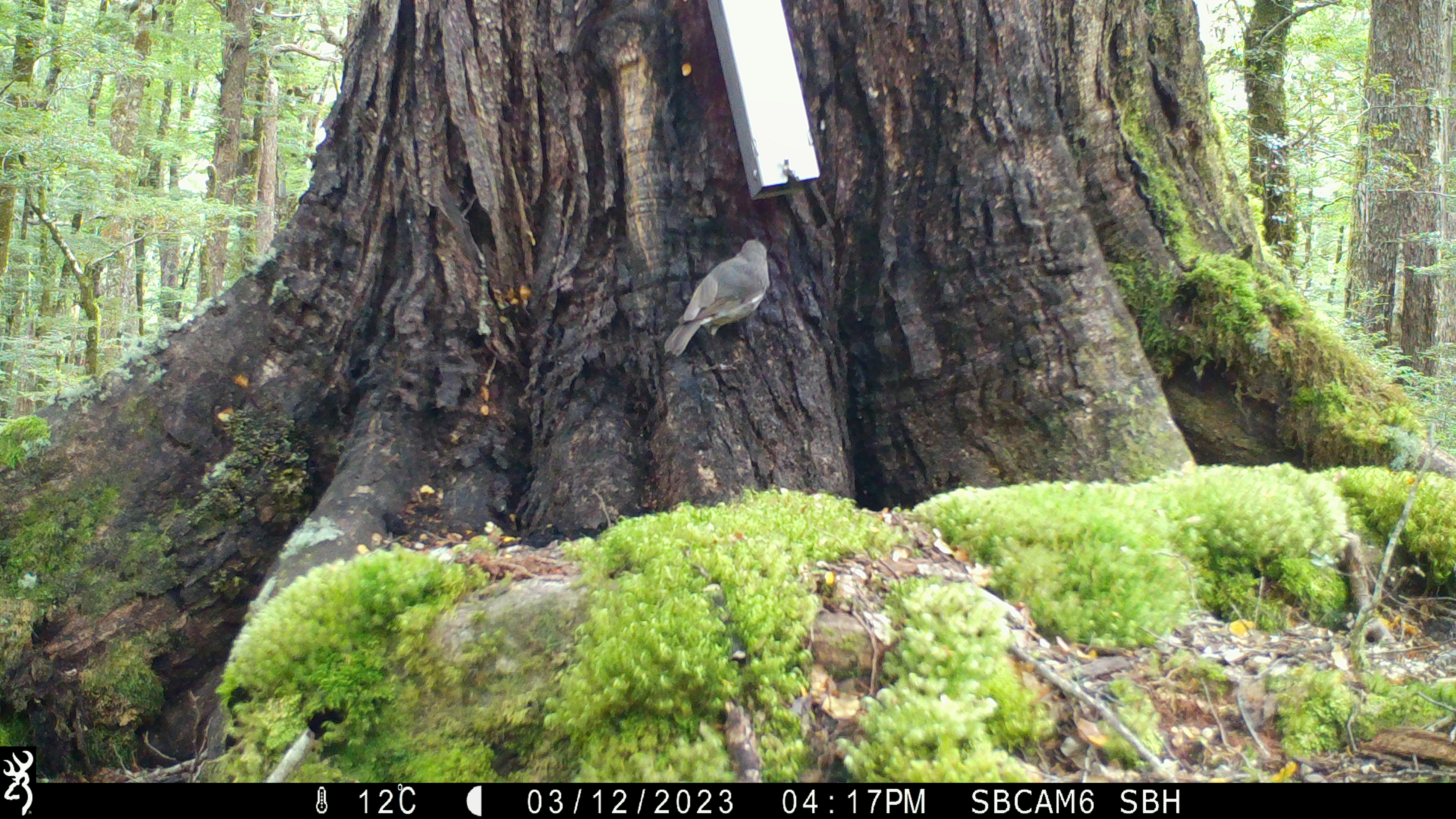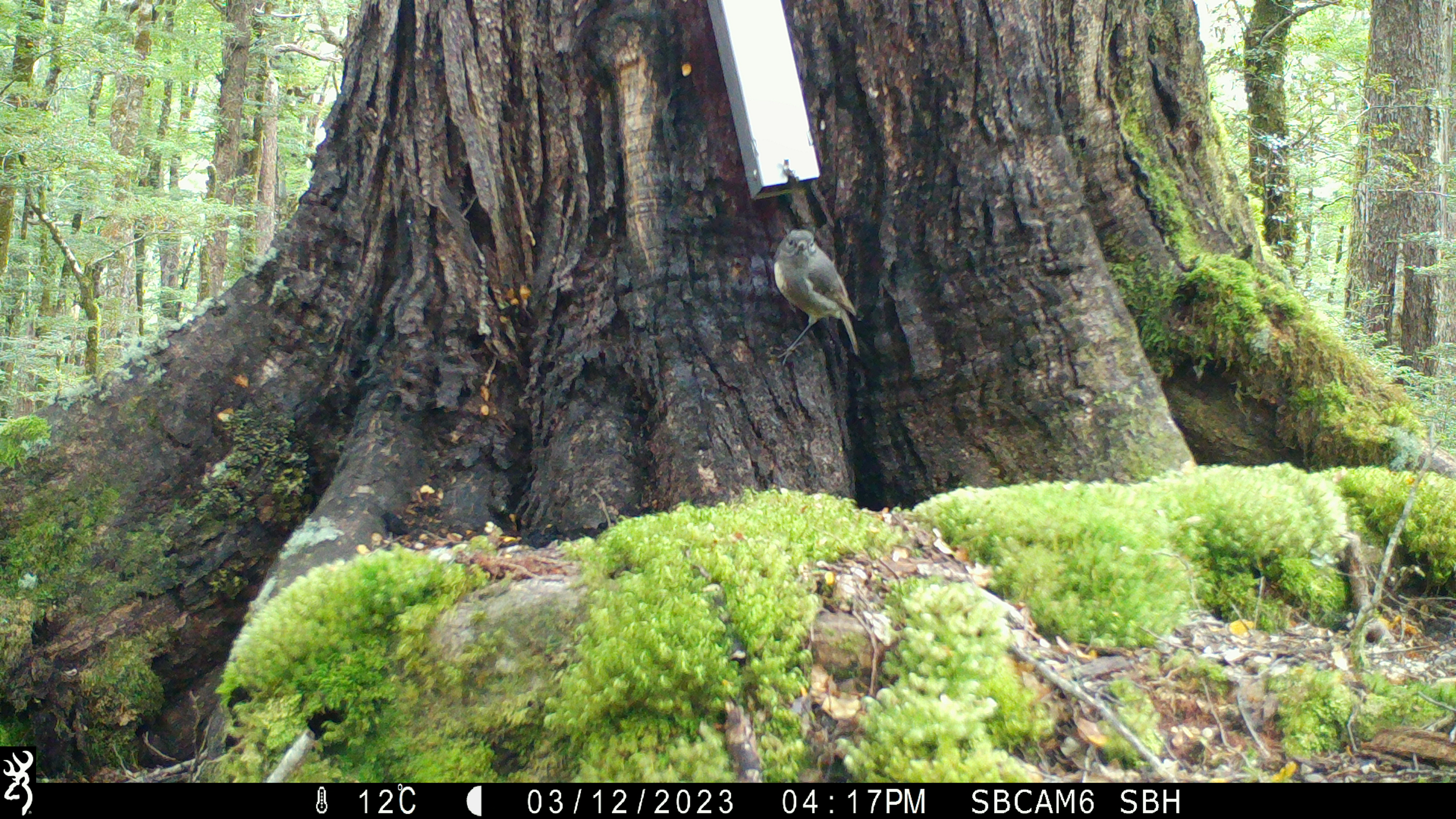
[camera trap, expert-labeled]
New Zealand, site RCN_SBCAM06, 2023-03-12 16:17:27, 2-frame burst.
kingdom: Animalia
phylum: Chordata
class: Aves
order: Passeriformes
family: Petroicidae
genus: Petroica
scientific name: Petroica australis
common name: new zealand robin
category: robin